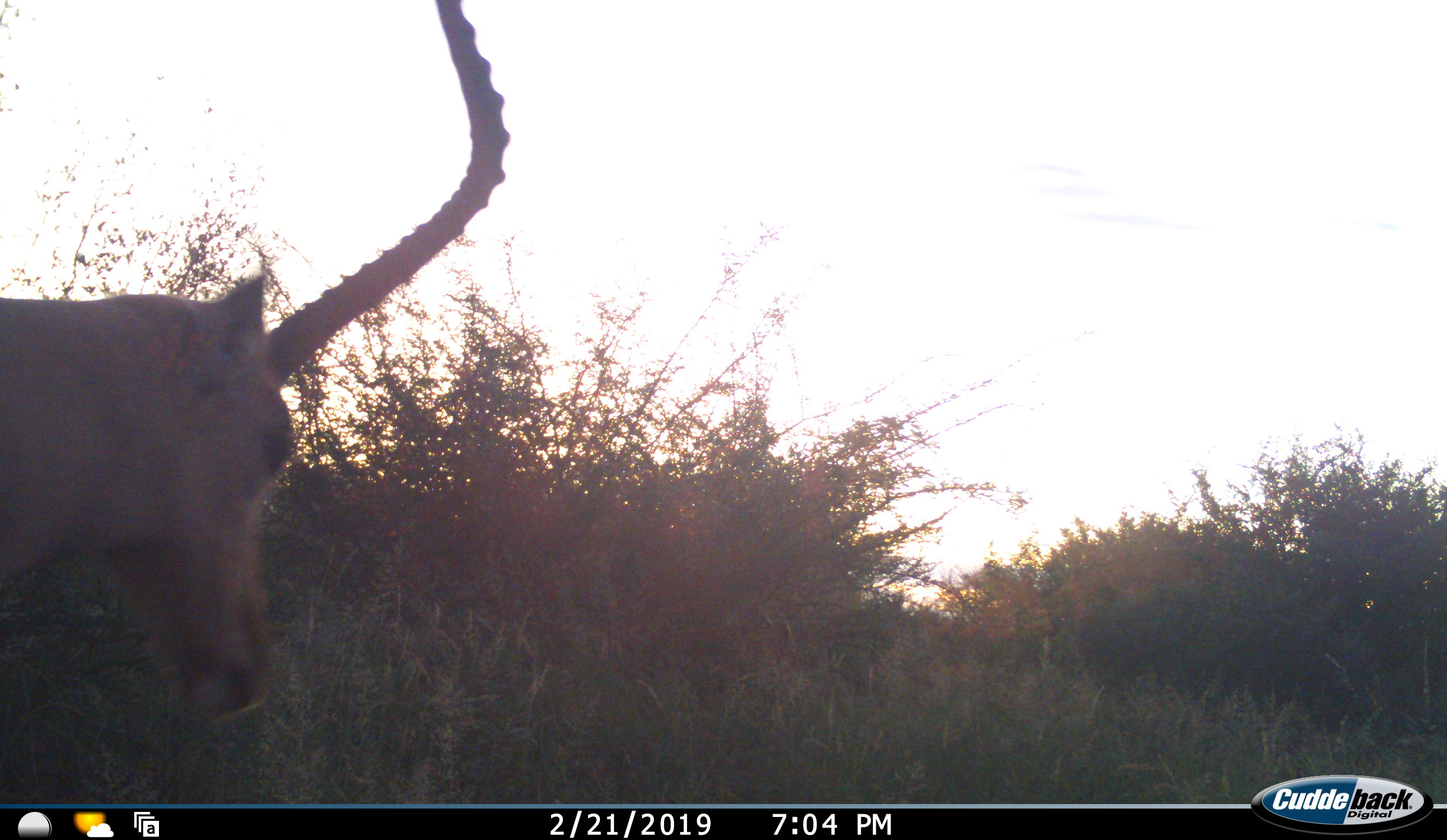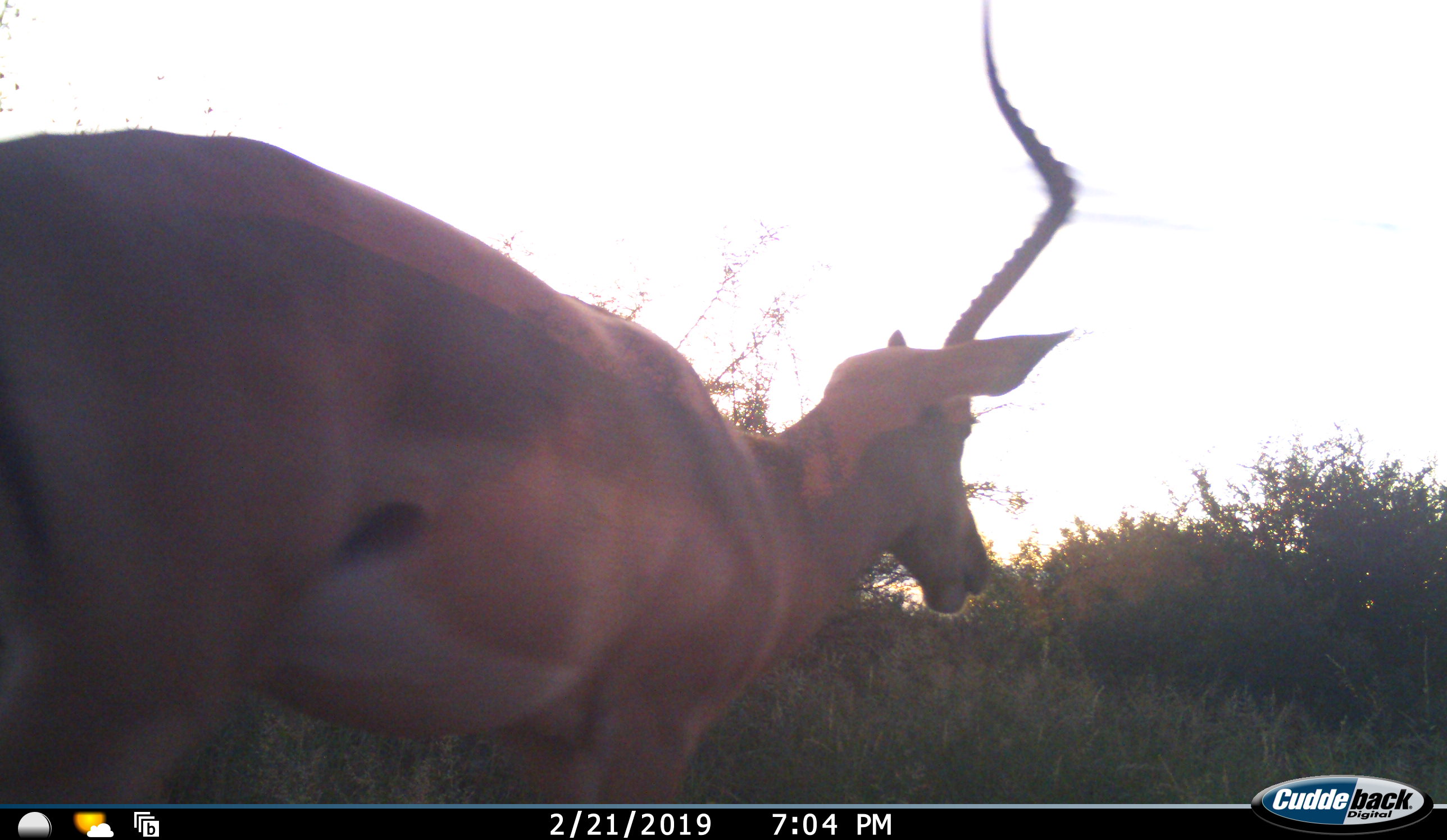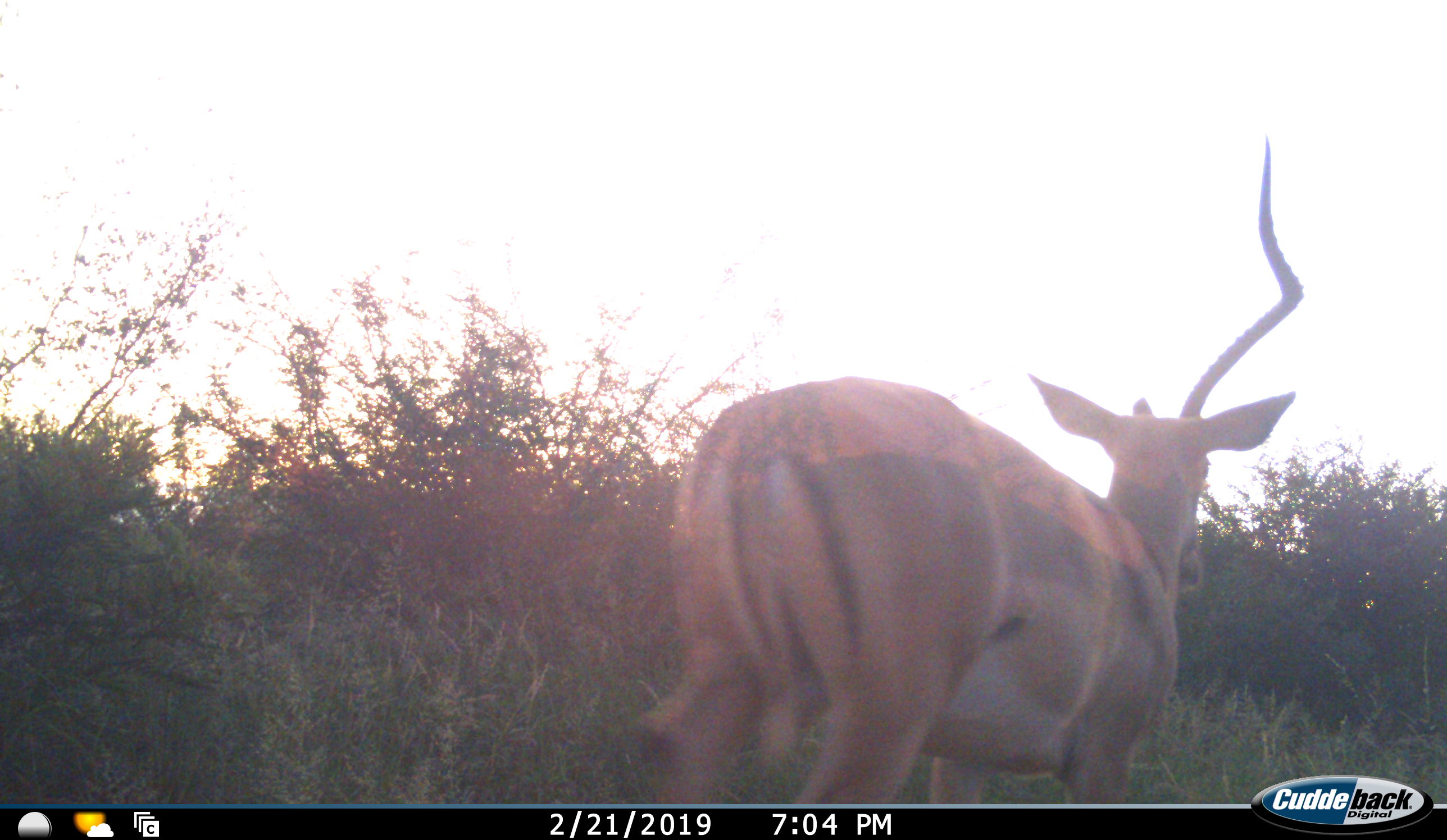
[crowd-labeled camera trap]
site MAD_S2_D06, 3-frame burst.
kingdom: Animalia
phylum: Chordata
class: Mammalia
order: Artiodactyla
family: Bovidae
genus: Aepyceros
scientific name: Aepyceros melampus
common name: impala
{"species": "impala (Aepyceros melampus)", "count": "1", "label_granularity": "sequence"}